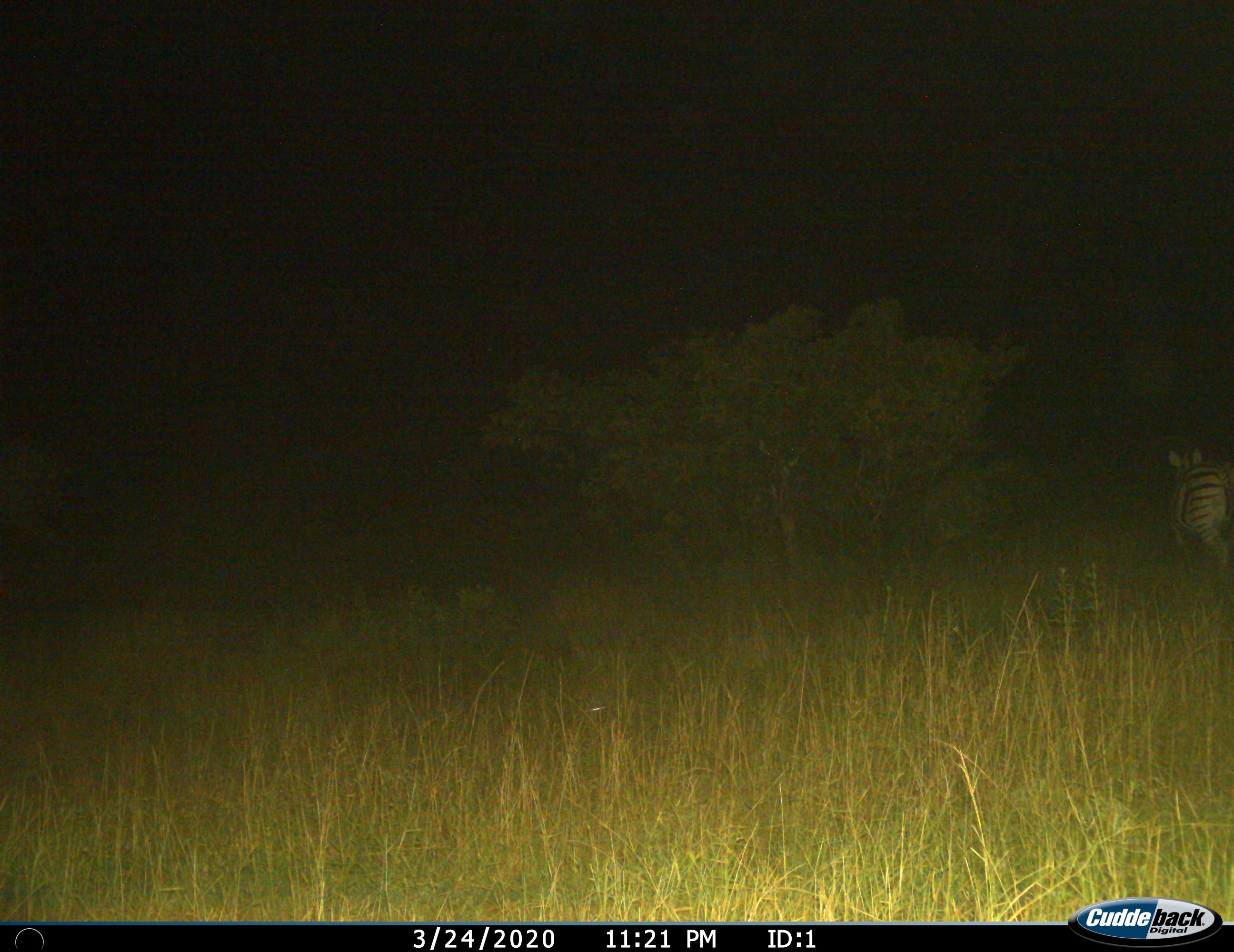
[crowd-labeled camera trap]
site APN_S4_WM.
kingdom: Animalia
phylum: Chordata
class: Mammalia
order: Perissodactyla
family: Equidae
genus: Equus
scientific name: Equus quagga burchellii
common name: burchell's zebra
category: zebraburchells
Zebraburchells (burchell's zebra) (Equus quagga burchellii), count 1. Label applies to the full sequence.